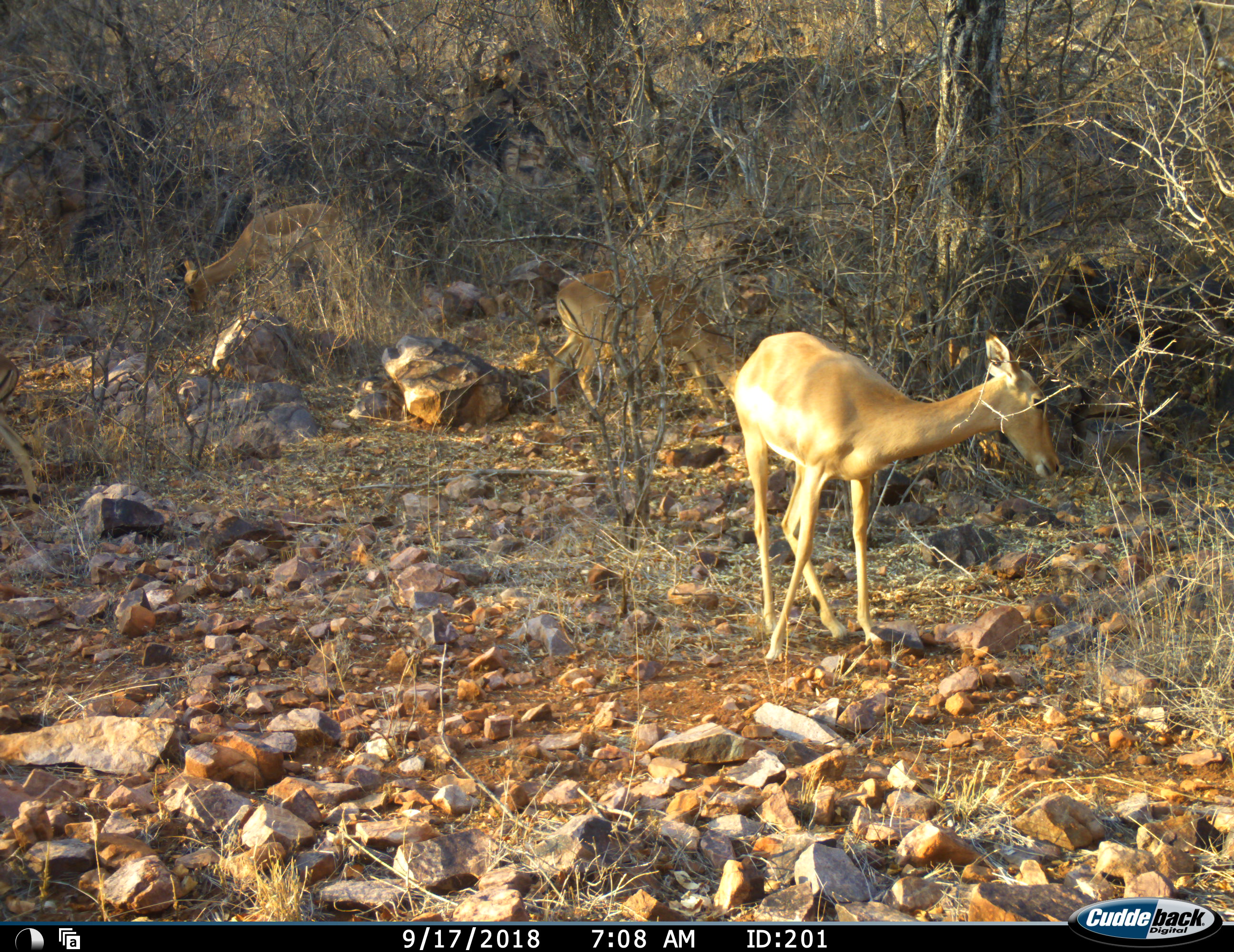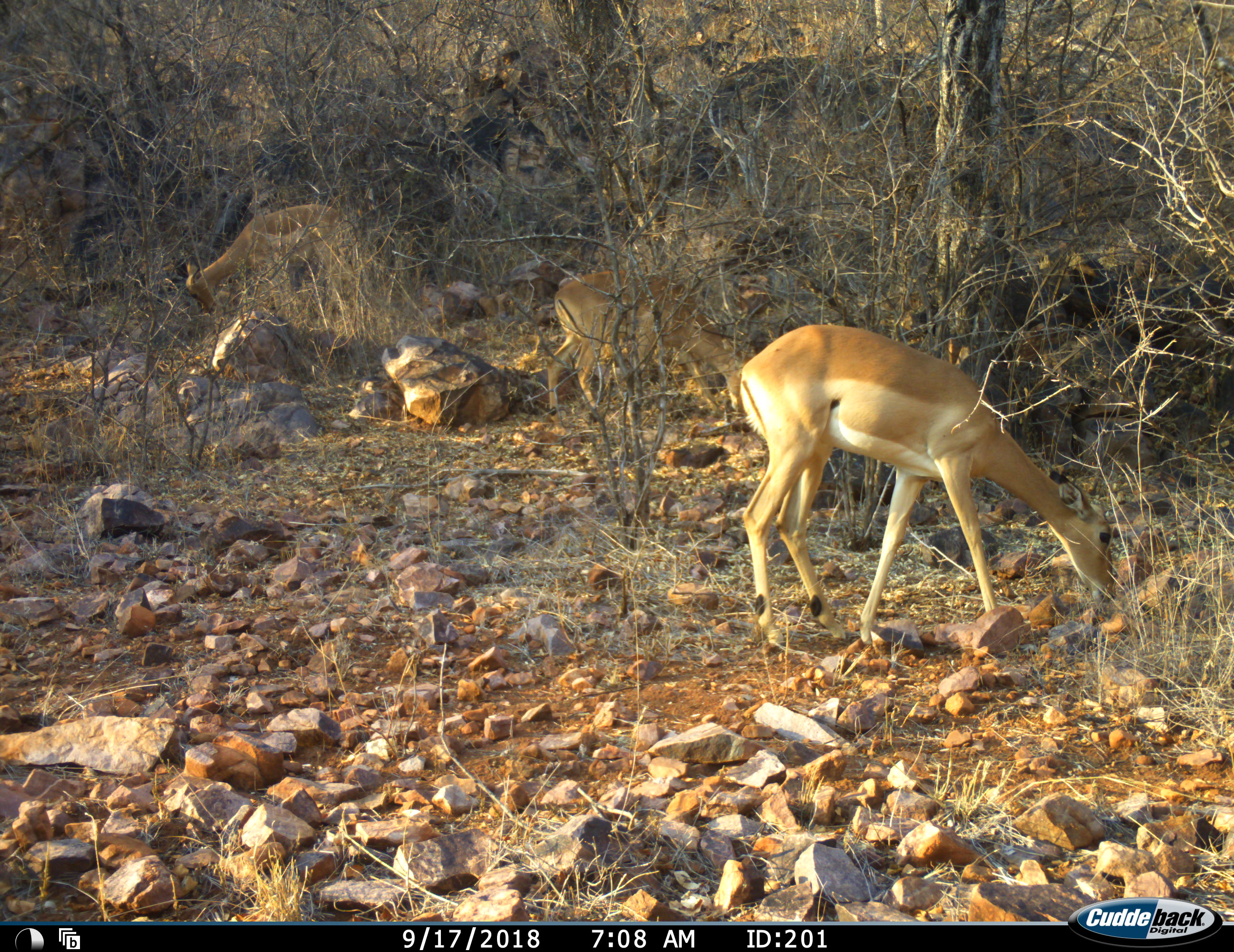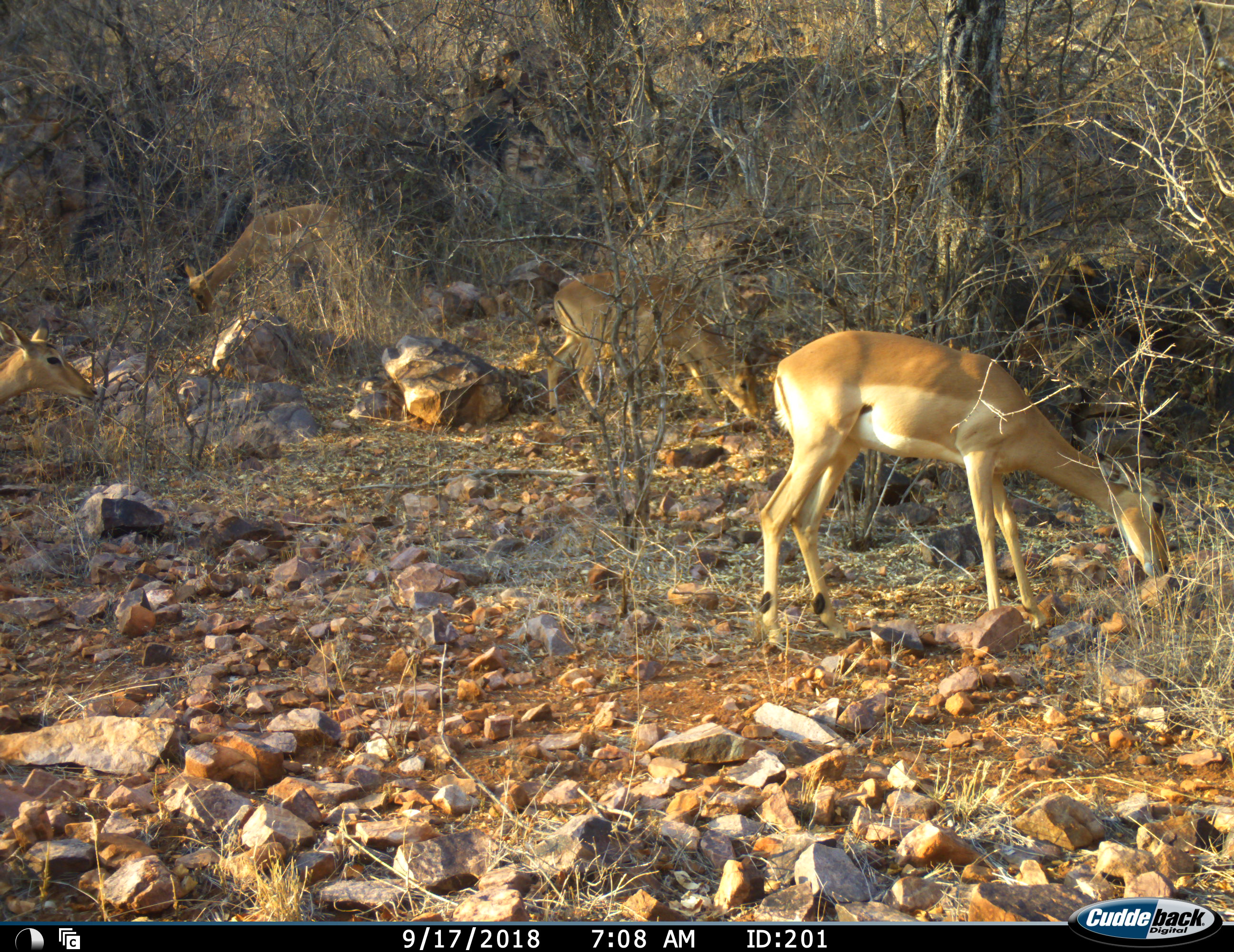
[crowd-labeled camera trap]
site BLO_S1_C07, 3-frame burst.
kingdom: Animalia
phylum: Chordata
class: Mammalia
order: Artiodactyla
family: Bovidae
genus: Aepyceros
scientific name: Aepyceros melampus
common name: impala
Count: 4.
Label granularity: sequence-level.